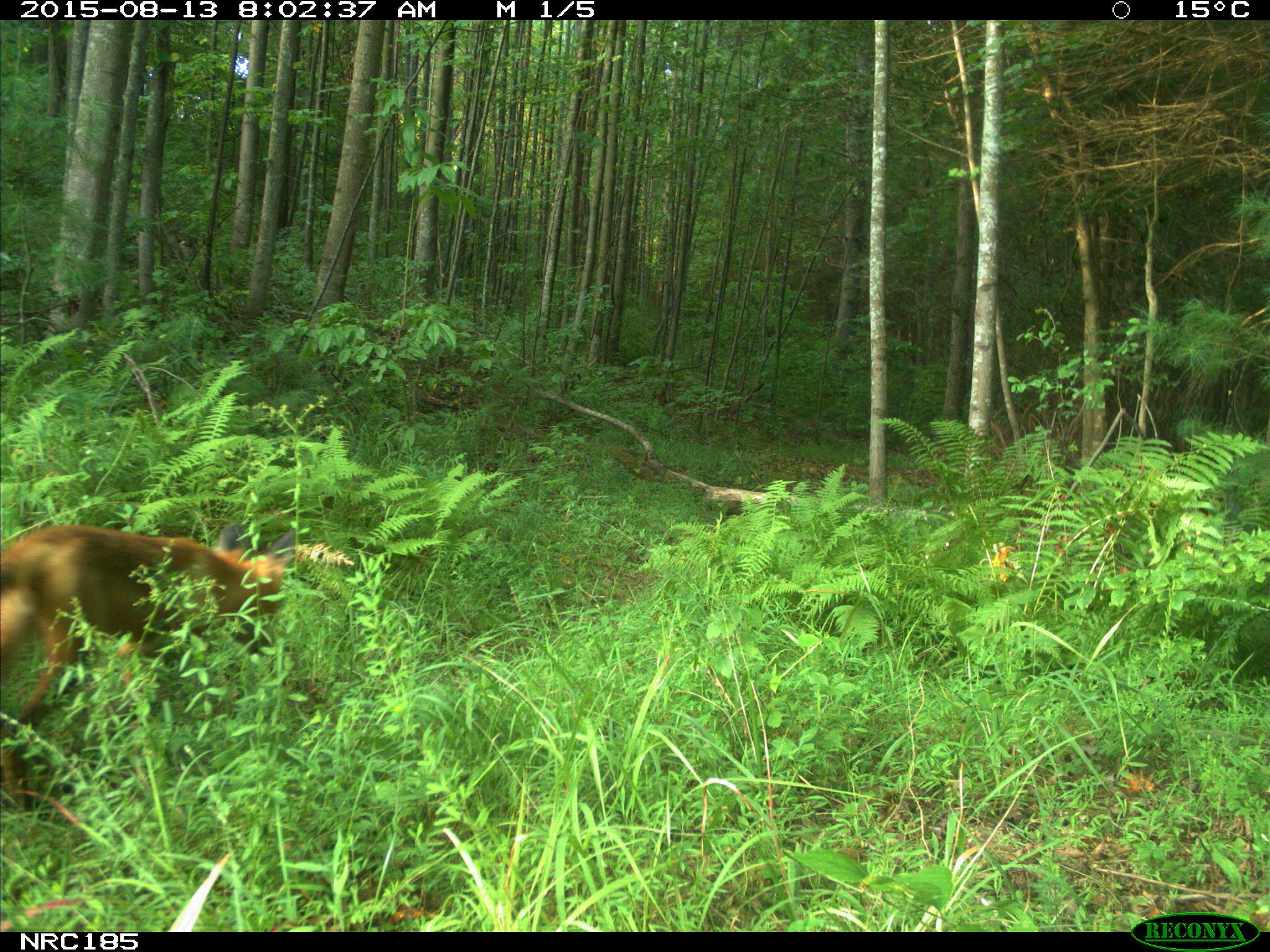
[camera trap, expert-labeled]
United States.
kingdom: Animalia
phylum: Chordata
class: Mammalia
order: Carnivora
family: Canidae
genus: Vulpes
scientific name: Vulpes vulpes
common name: red fox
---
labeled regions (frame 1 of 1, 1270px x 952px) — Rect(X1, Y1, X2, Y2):
Red Fox: Rect(0, 509, 311, 761)